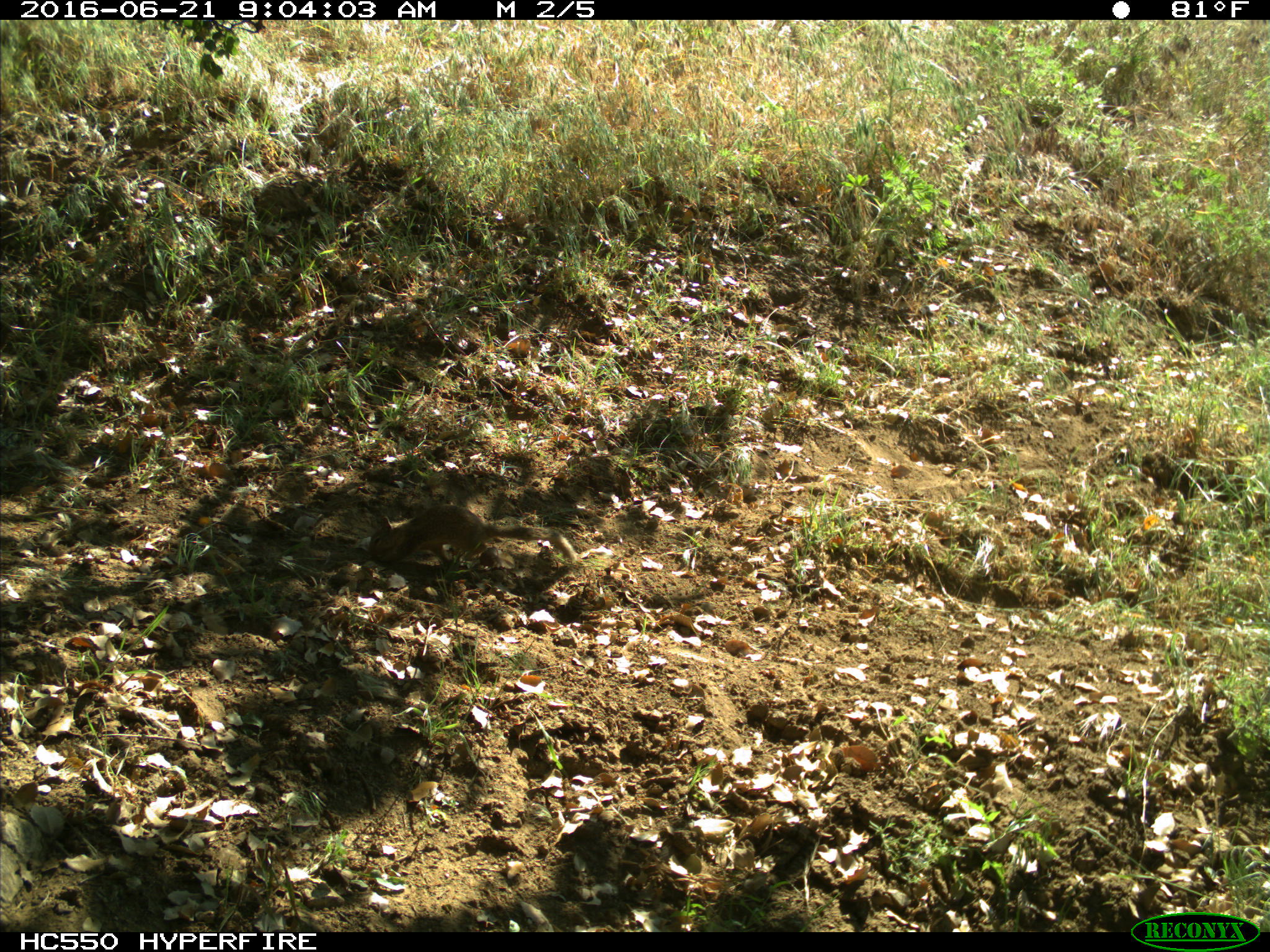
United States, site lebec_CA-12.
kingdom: Animalia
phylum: Chordata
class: Mammalia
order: Rodentia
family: Sciuridae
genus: Otospermophilus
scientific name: Otospermophilus beecheyi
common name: california ground squirrel